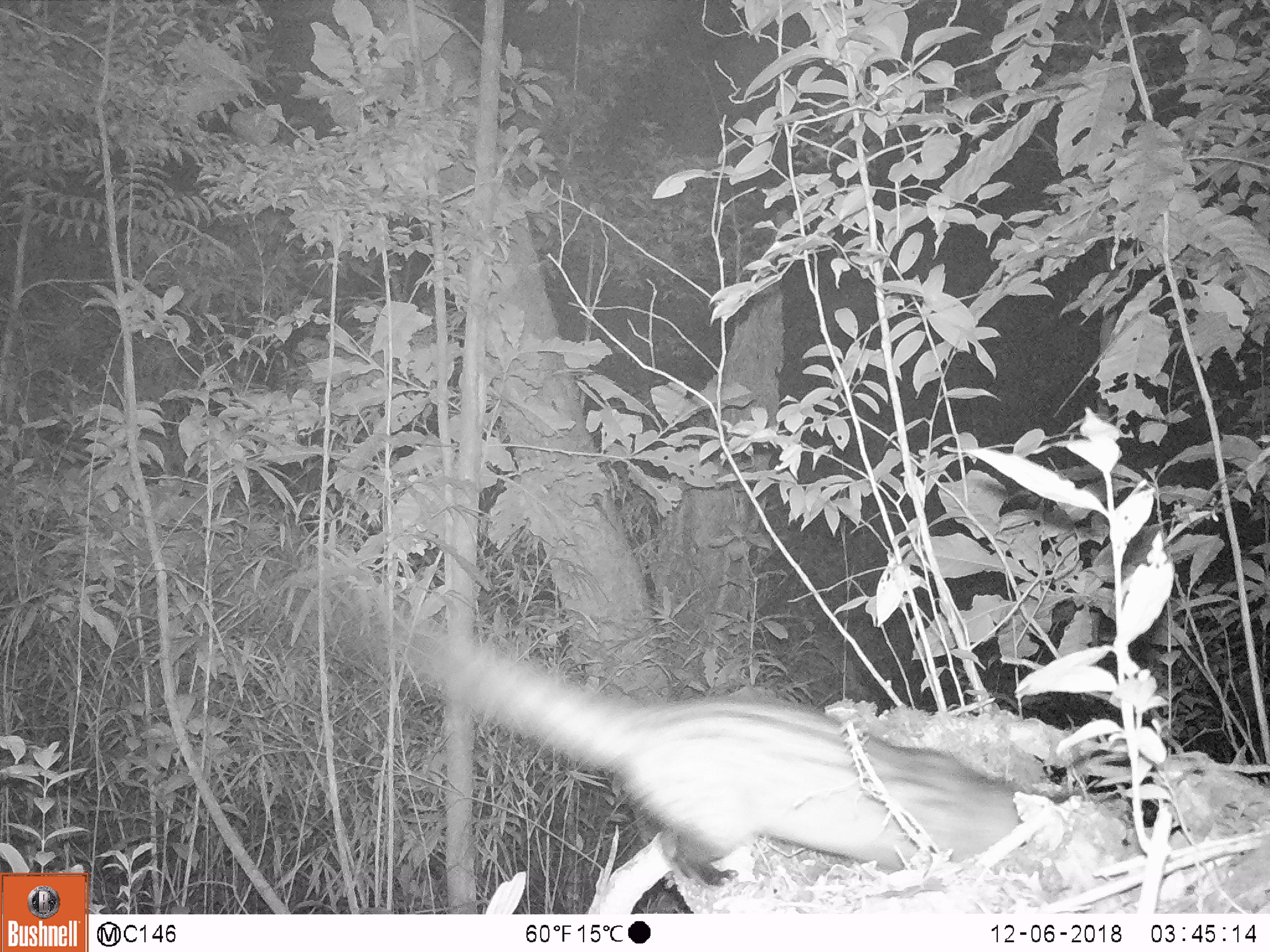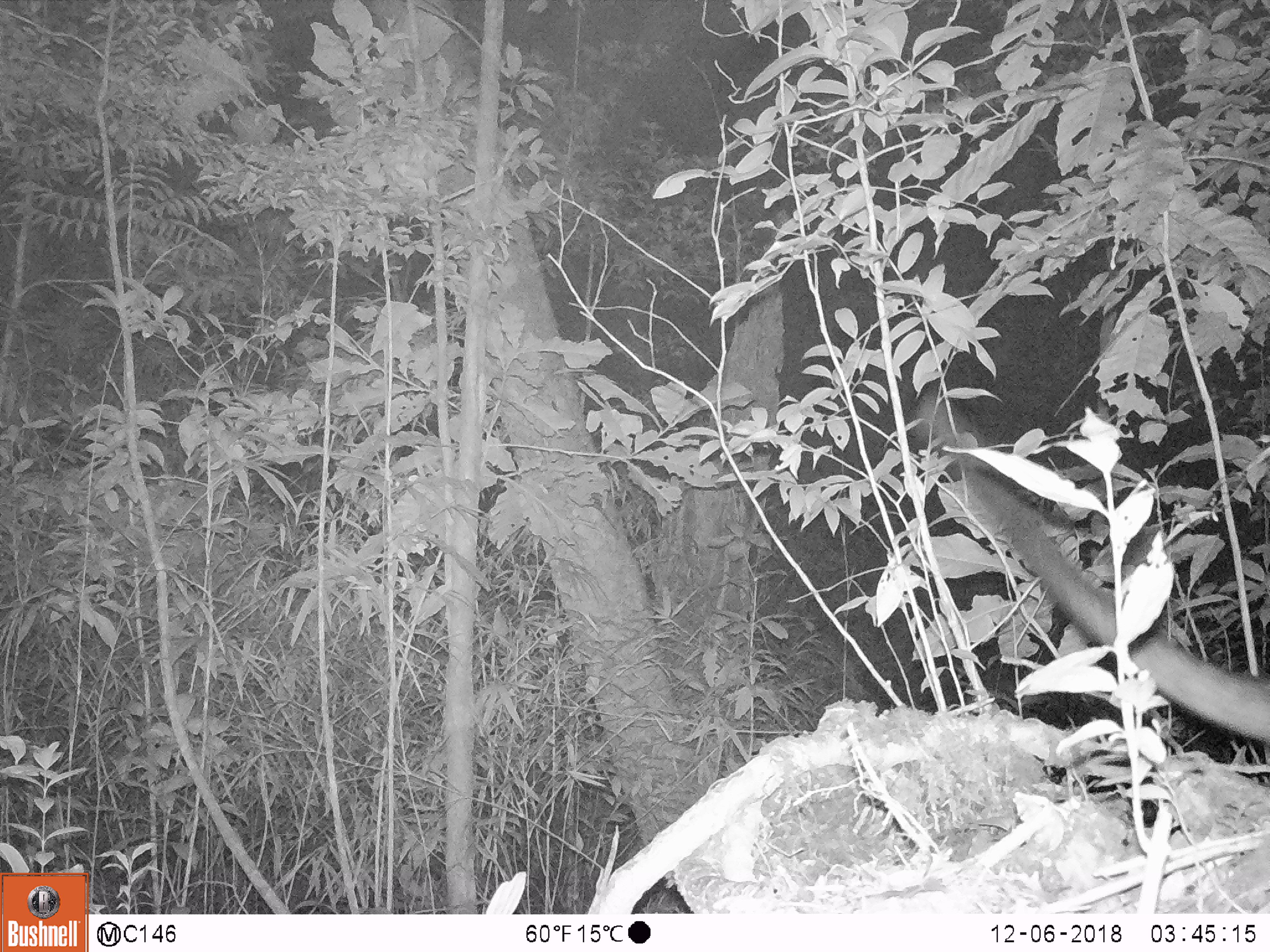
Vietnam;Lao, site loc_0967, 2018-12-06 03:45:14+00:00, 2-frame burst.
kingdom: Animalia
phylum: Chordata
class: Mammalia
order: Carnivora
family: Viverridae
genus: Paradoxurus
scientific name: Paradoxurus hermaphroditus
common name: common palm civet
Common palm civet (Paradoxurus hermaphroditus). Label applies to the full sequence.